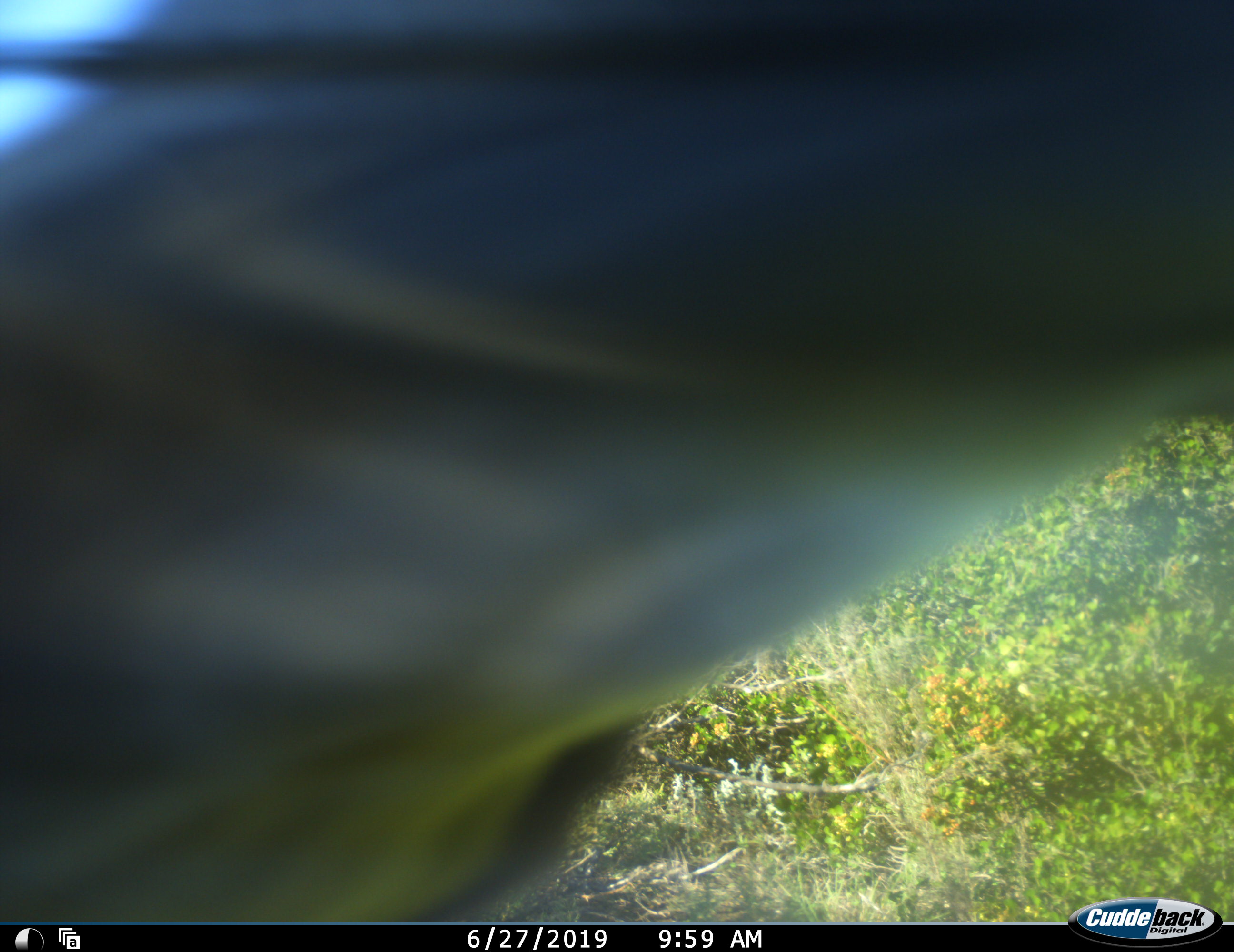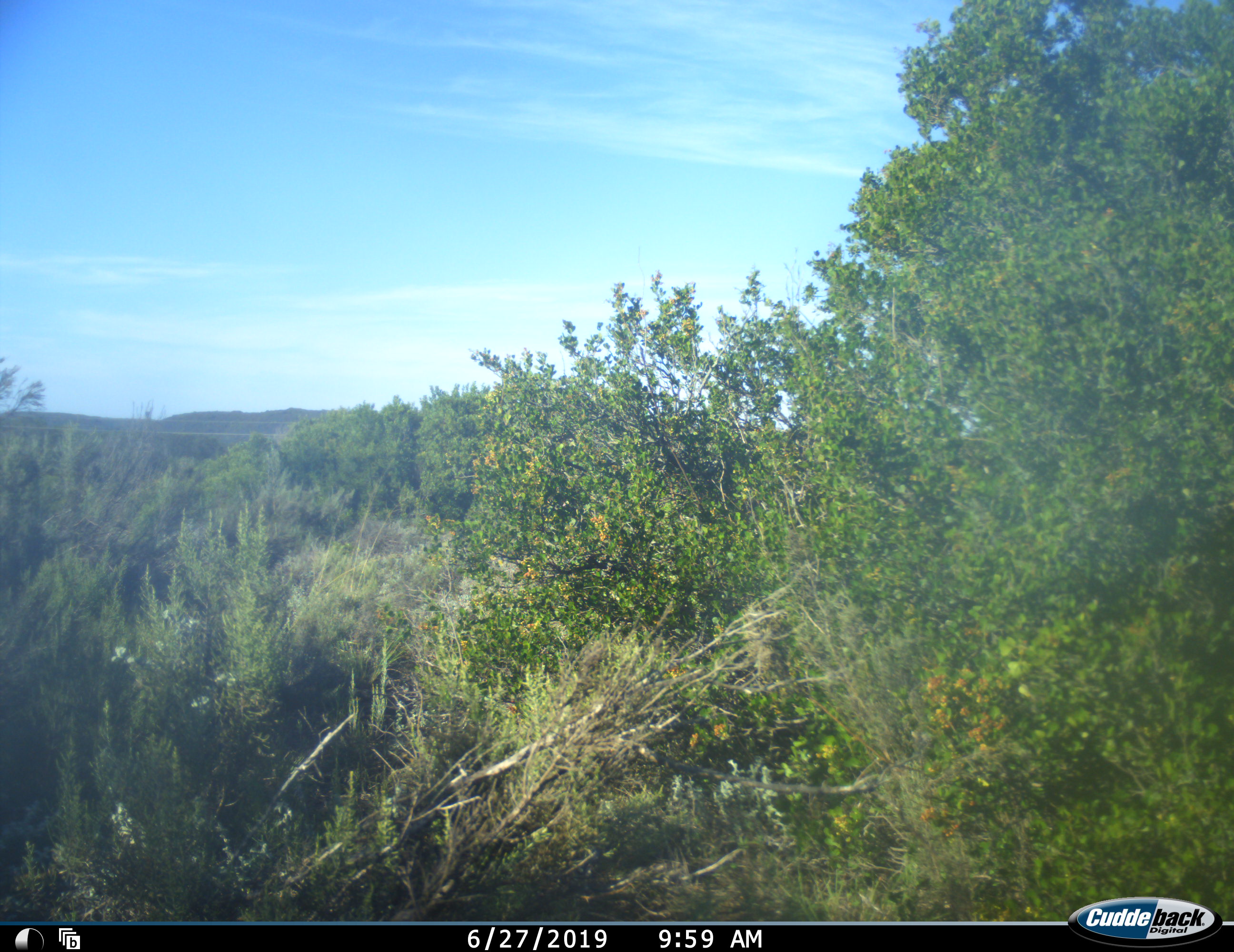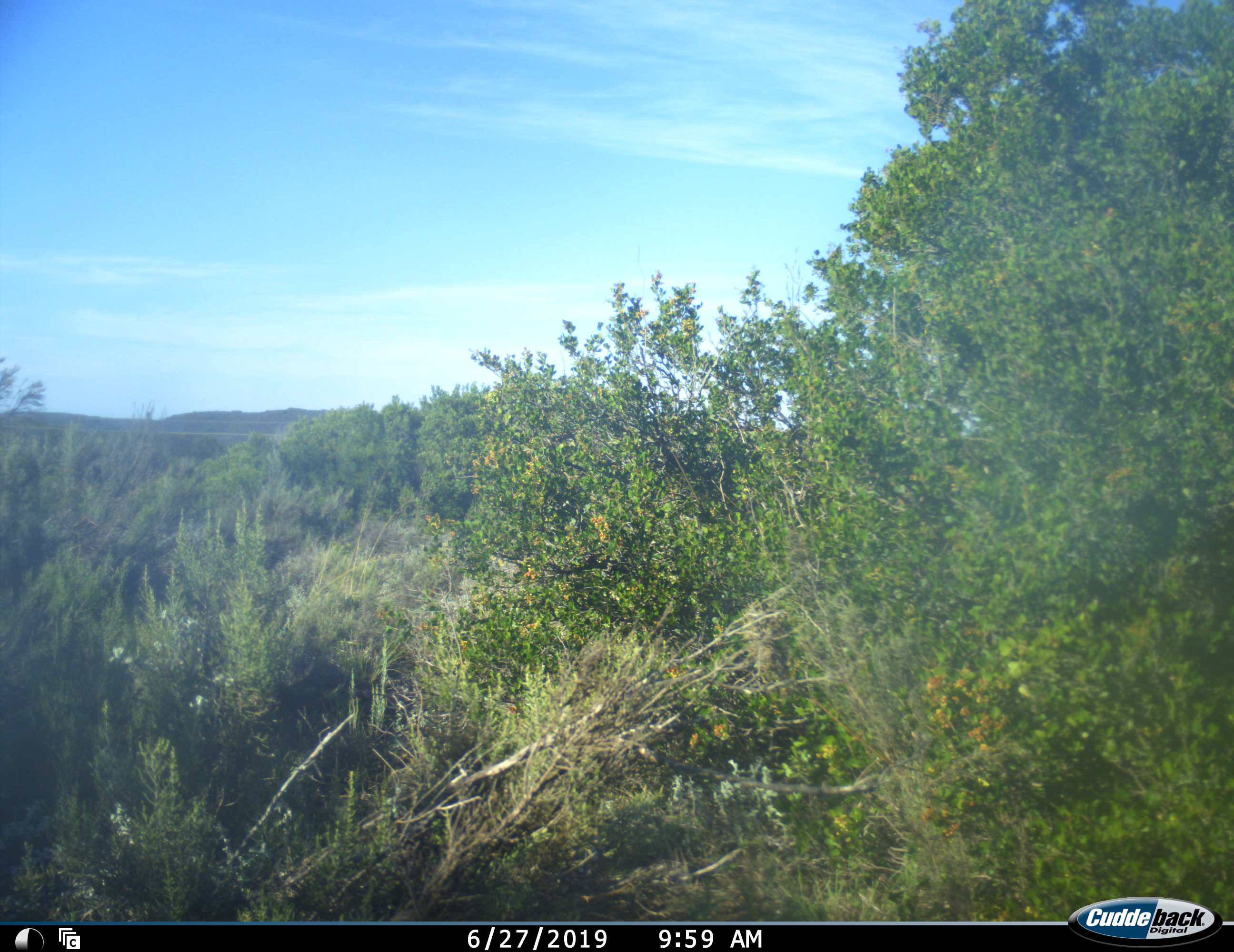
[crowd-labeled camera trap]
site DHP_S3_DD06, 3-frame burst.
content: unidentified animal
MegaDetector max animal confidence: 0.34